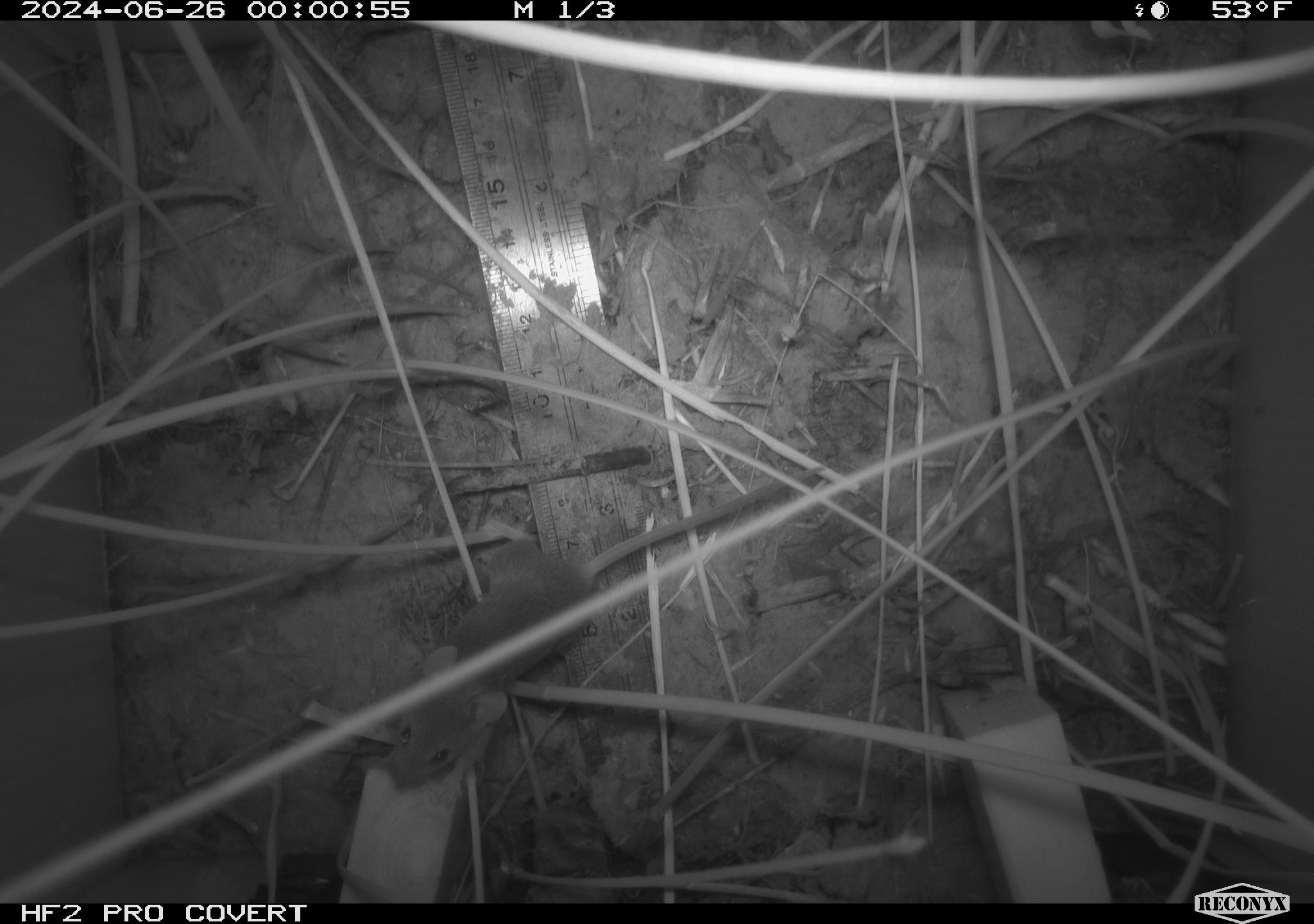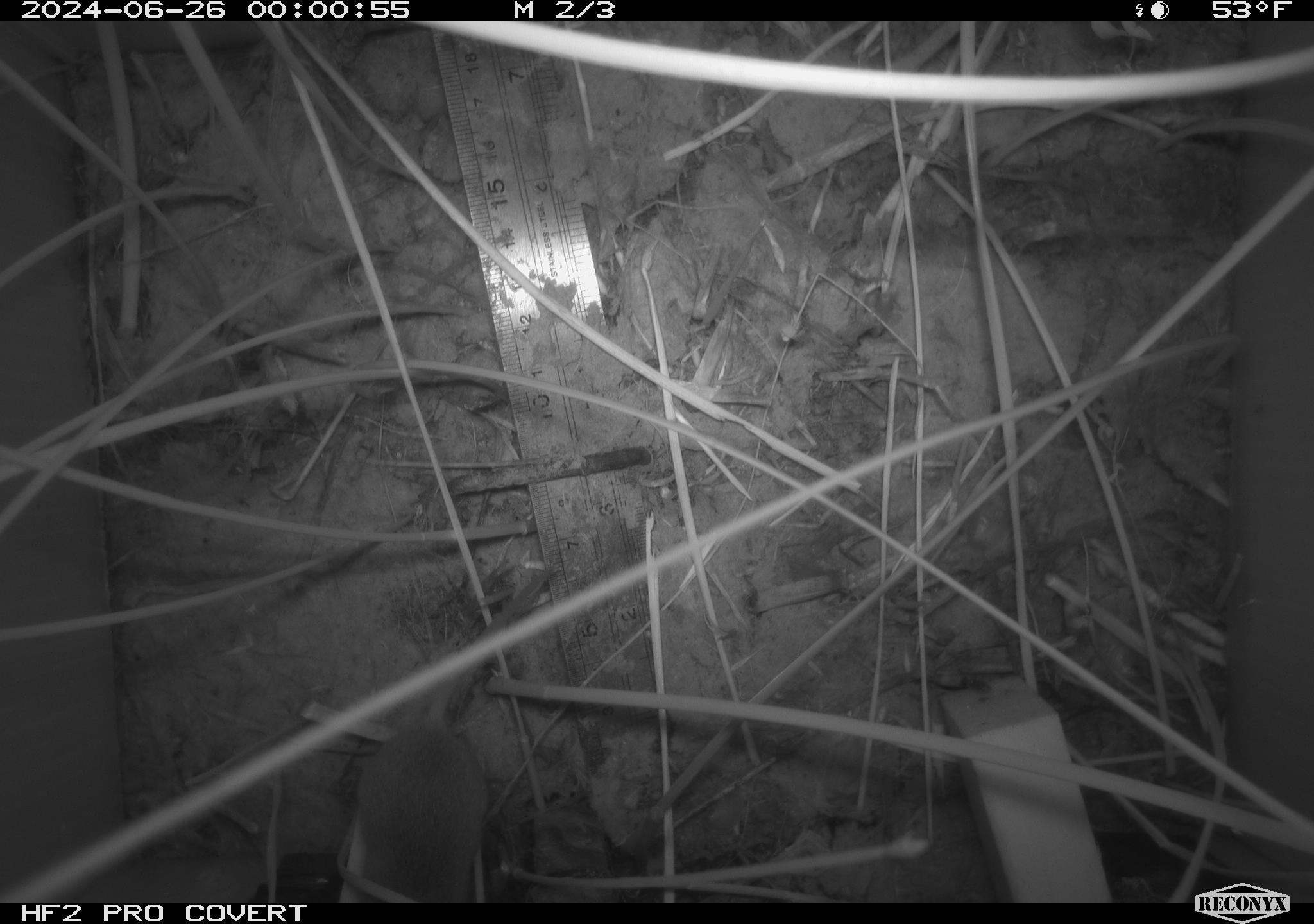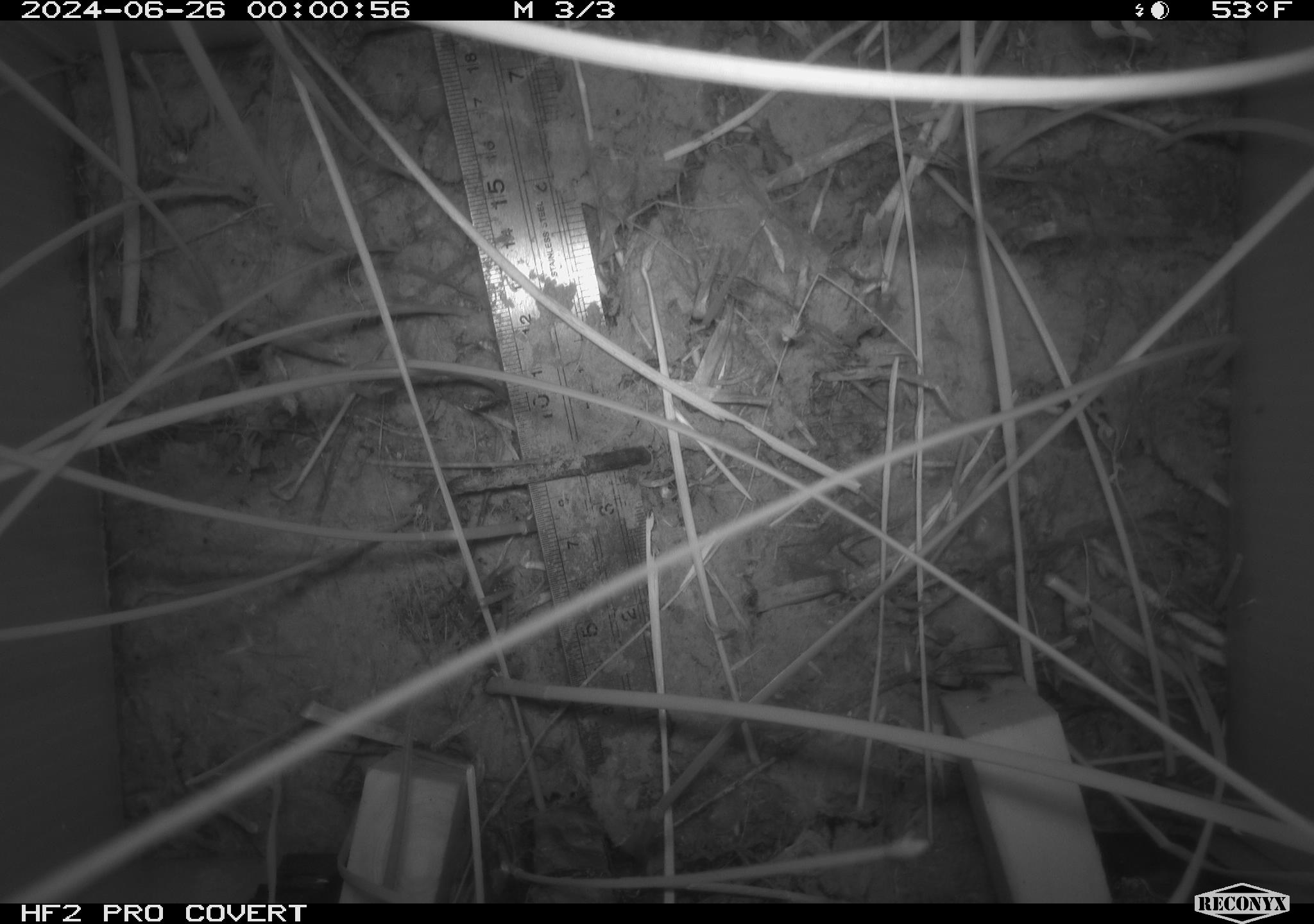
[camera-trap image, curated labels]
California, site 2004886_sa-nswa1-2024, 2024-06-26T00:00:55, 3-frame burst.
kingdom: Animalia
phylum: Chordata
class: Mammalia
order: Rodentia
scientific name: Rodentia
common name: rodent